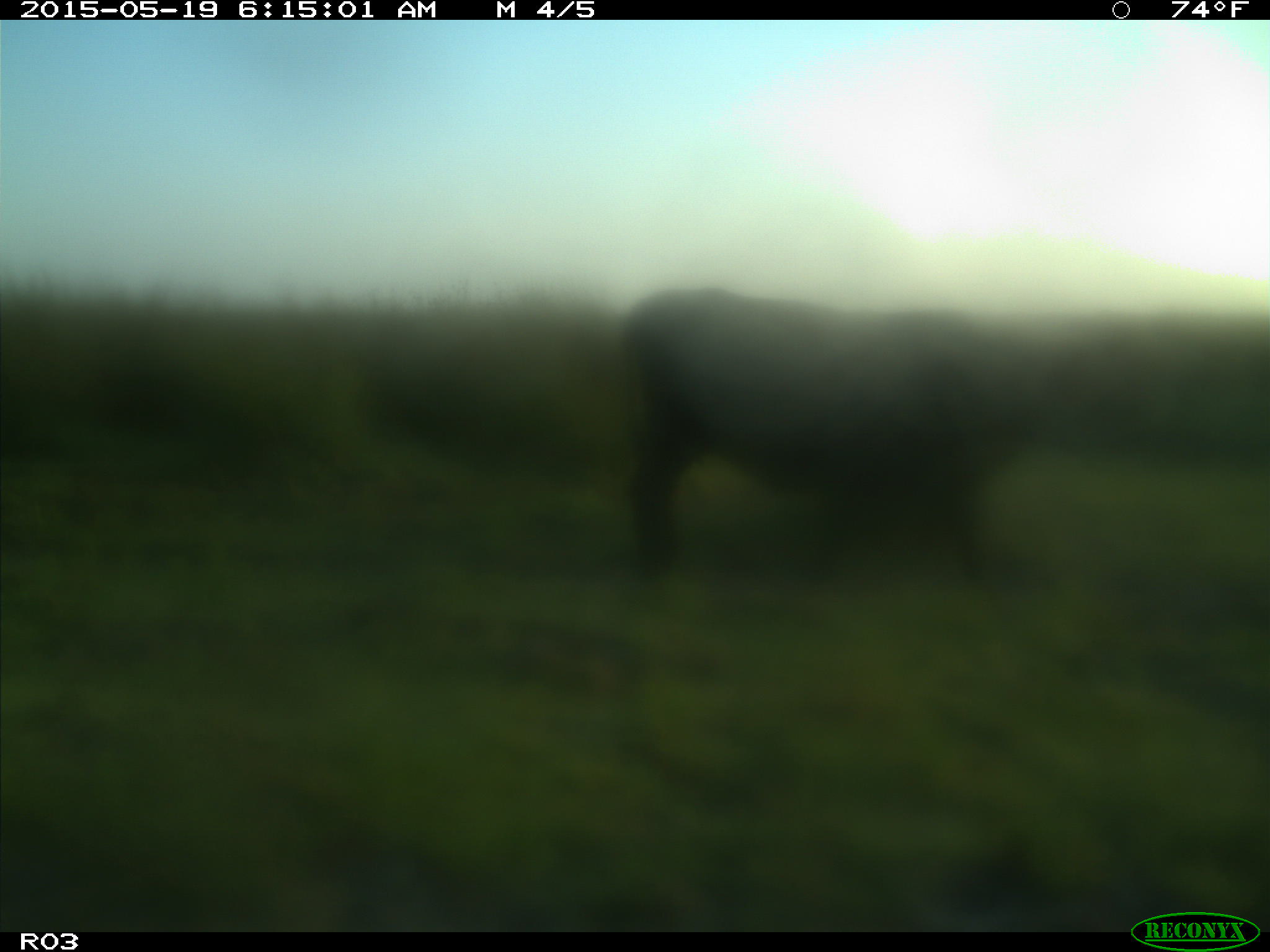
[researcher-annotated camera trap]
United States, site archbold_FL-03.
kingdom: Animalia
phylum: Chordata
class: Mammalia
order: Artiodactyla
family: Bovidae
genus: Bos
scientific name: Bos taurus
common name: domestic cow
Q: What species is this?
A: Bos taurus (domestic cow).